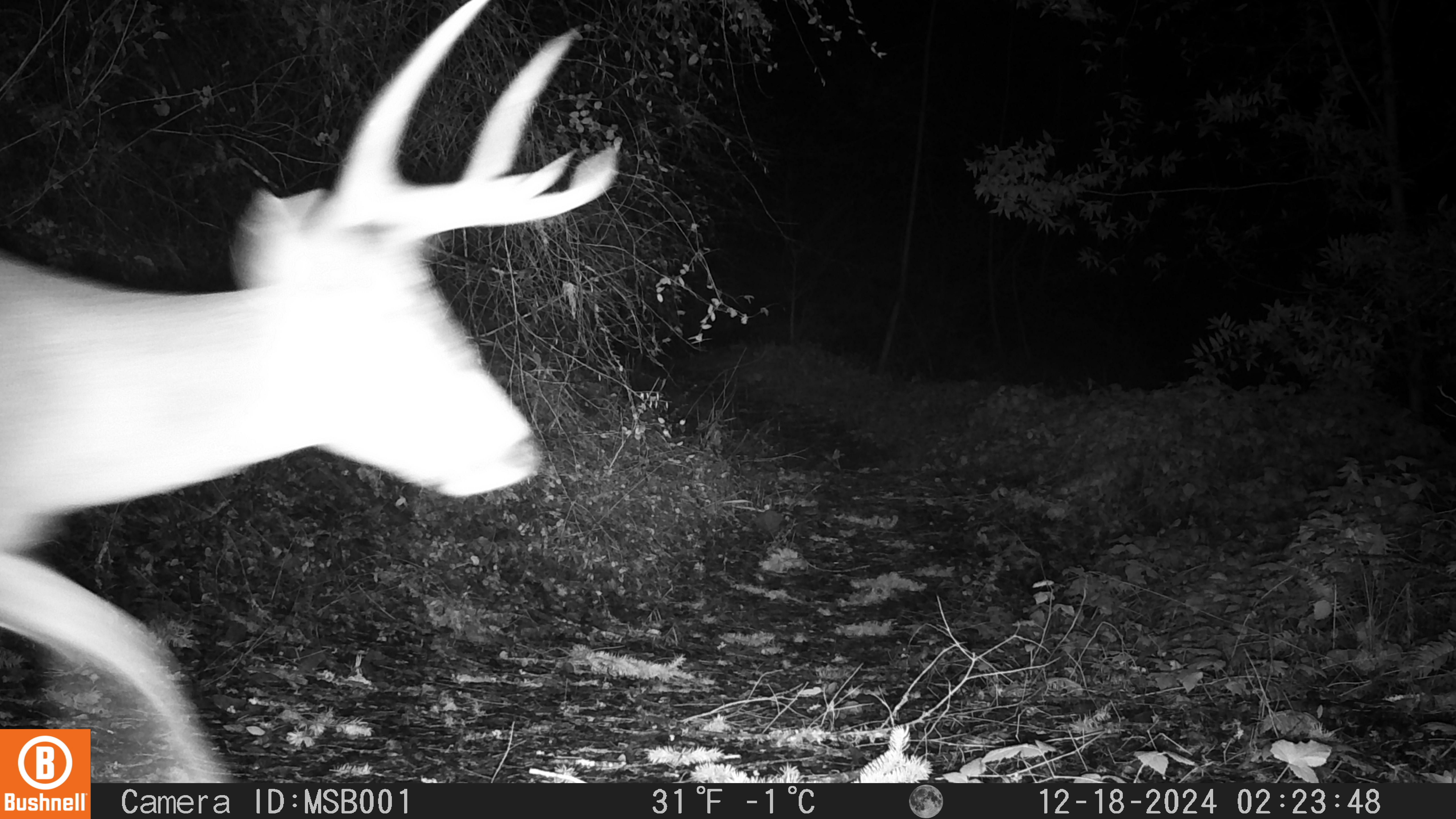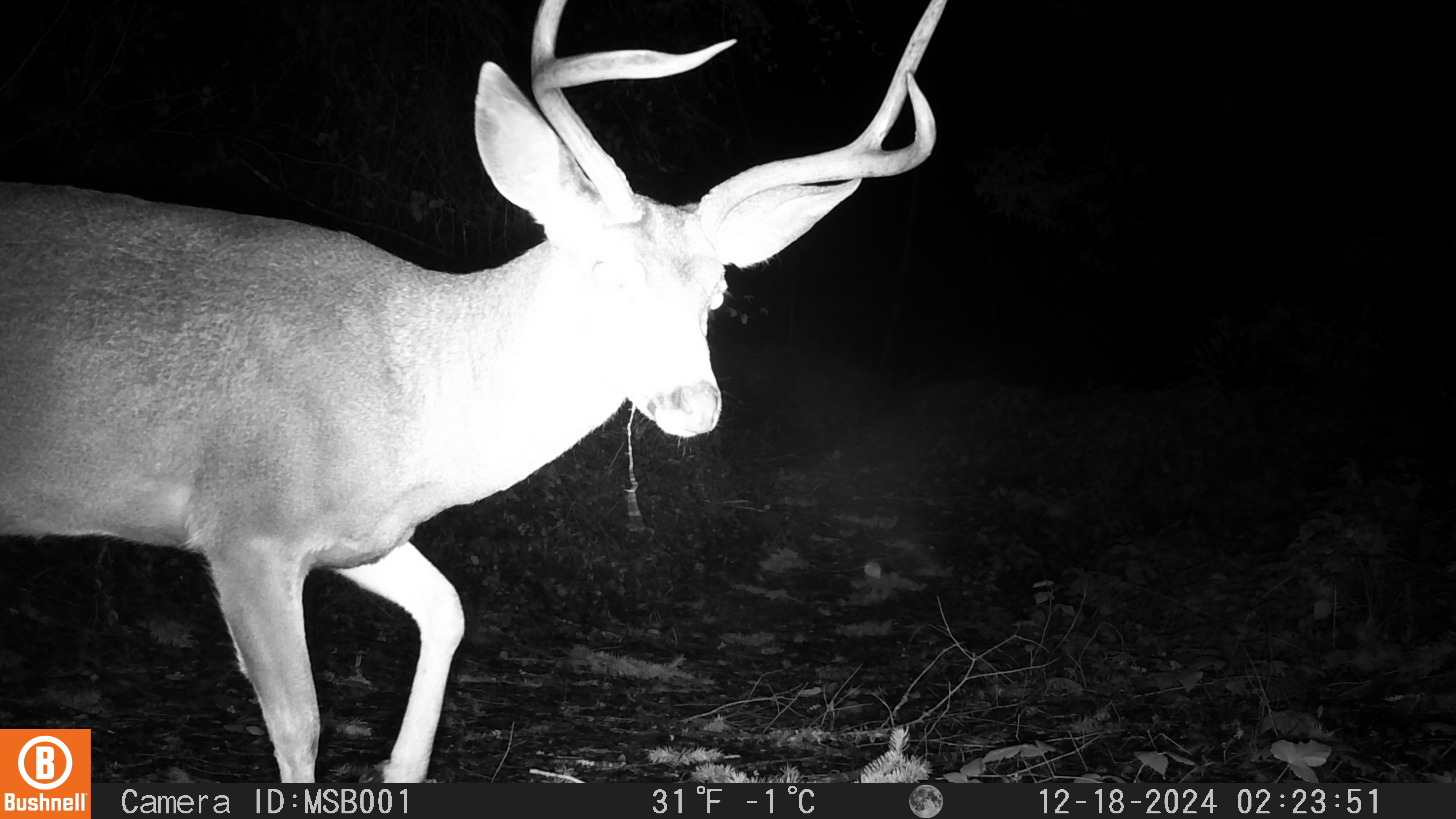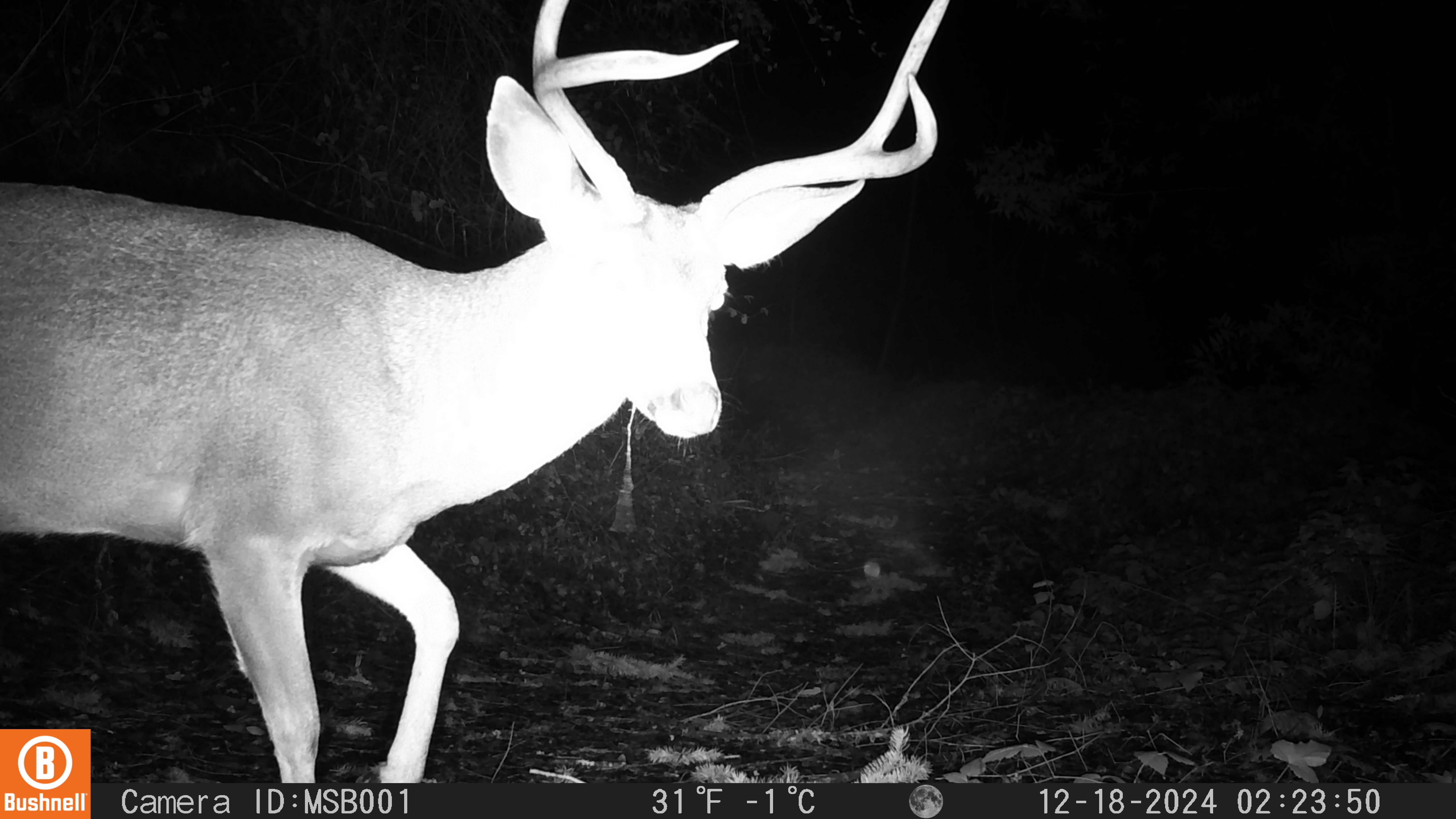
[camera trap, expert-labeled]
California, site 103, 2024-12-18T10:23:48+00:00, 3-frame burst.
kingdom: Animalia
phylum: Chordata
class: Mammalia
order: Artiodactyla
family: Cervidae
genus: Odocoileus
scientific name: Odocoileus hemionus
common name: mule deer